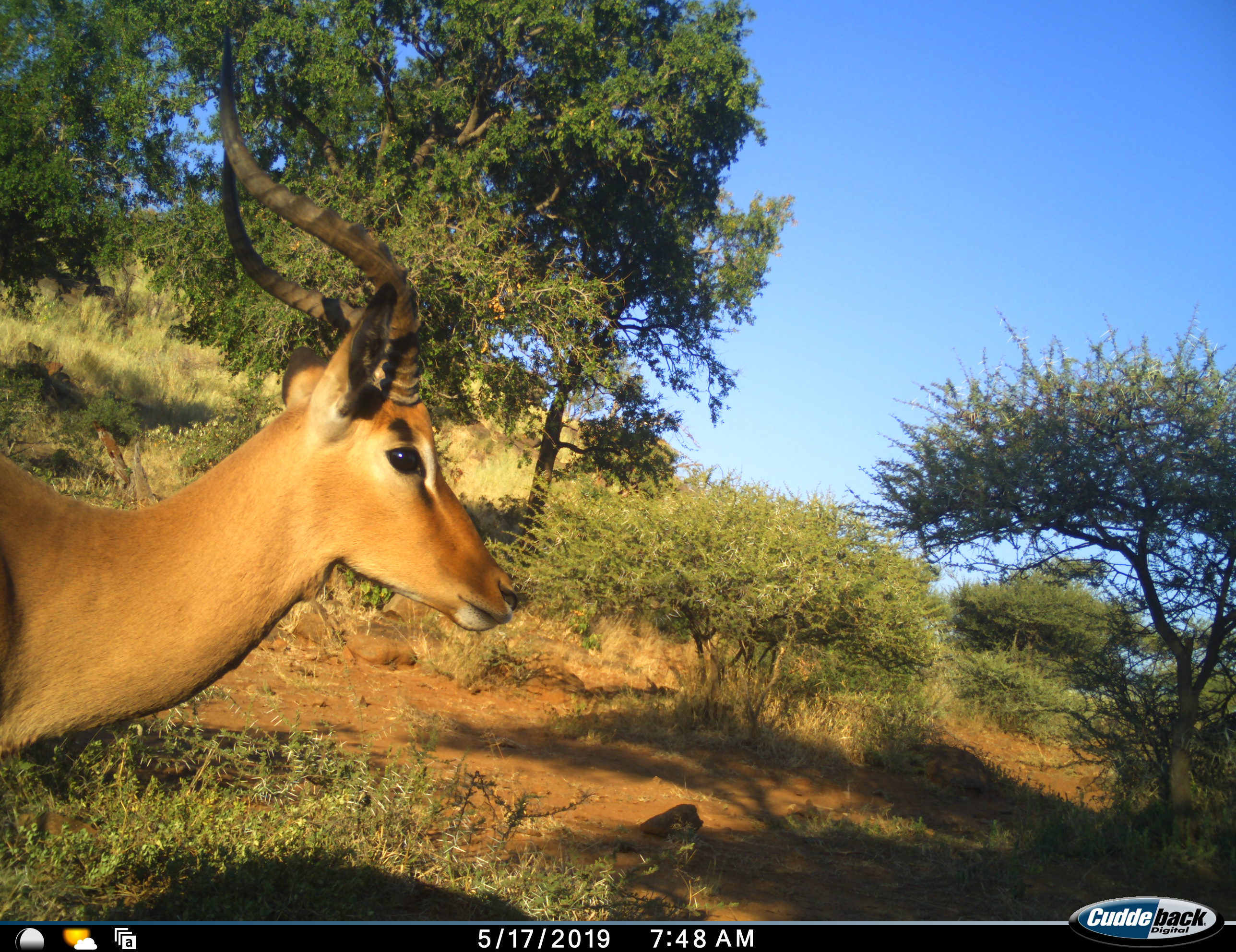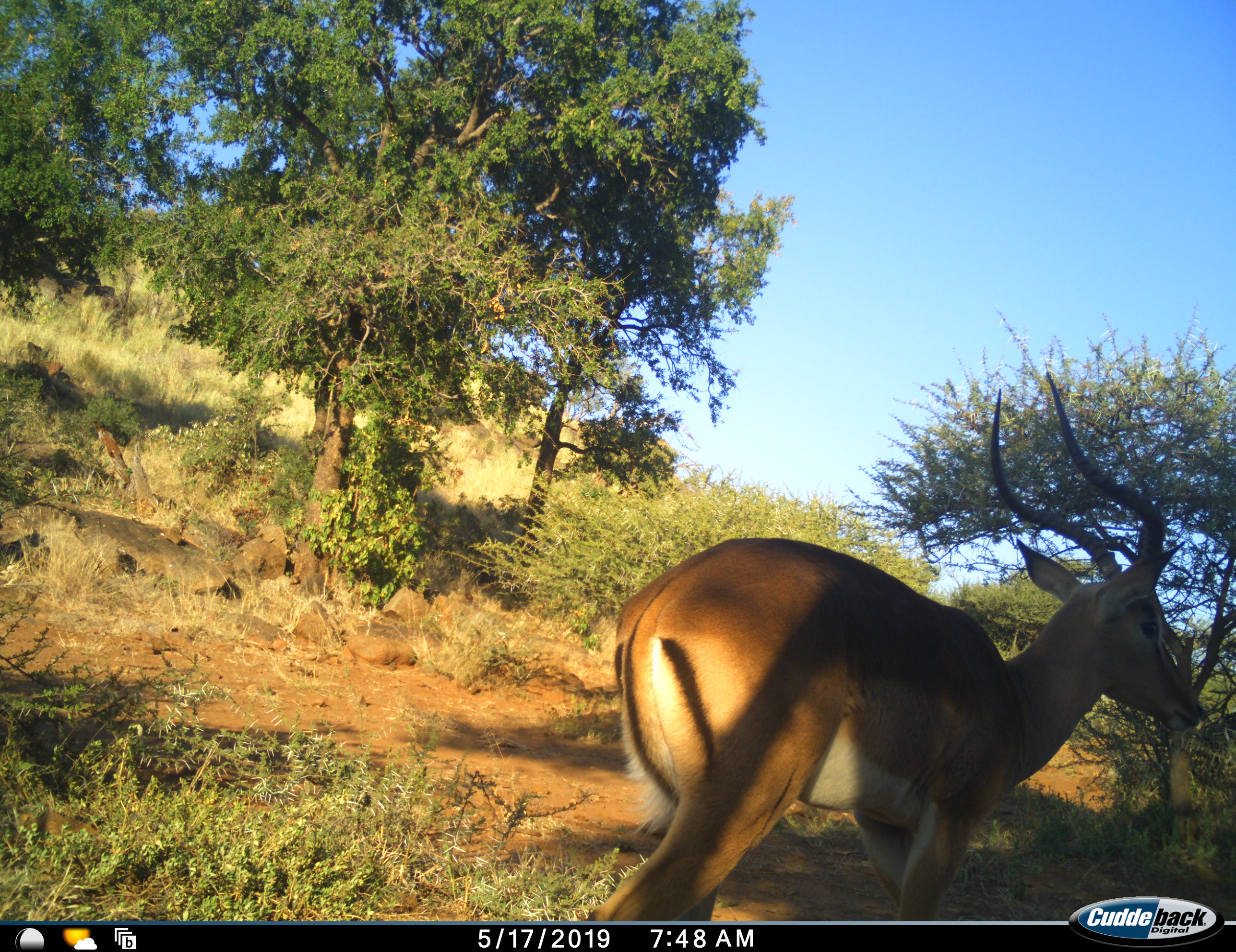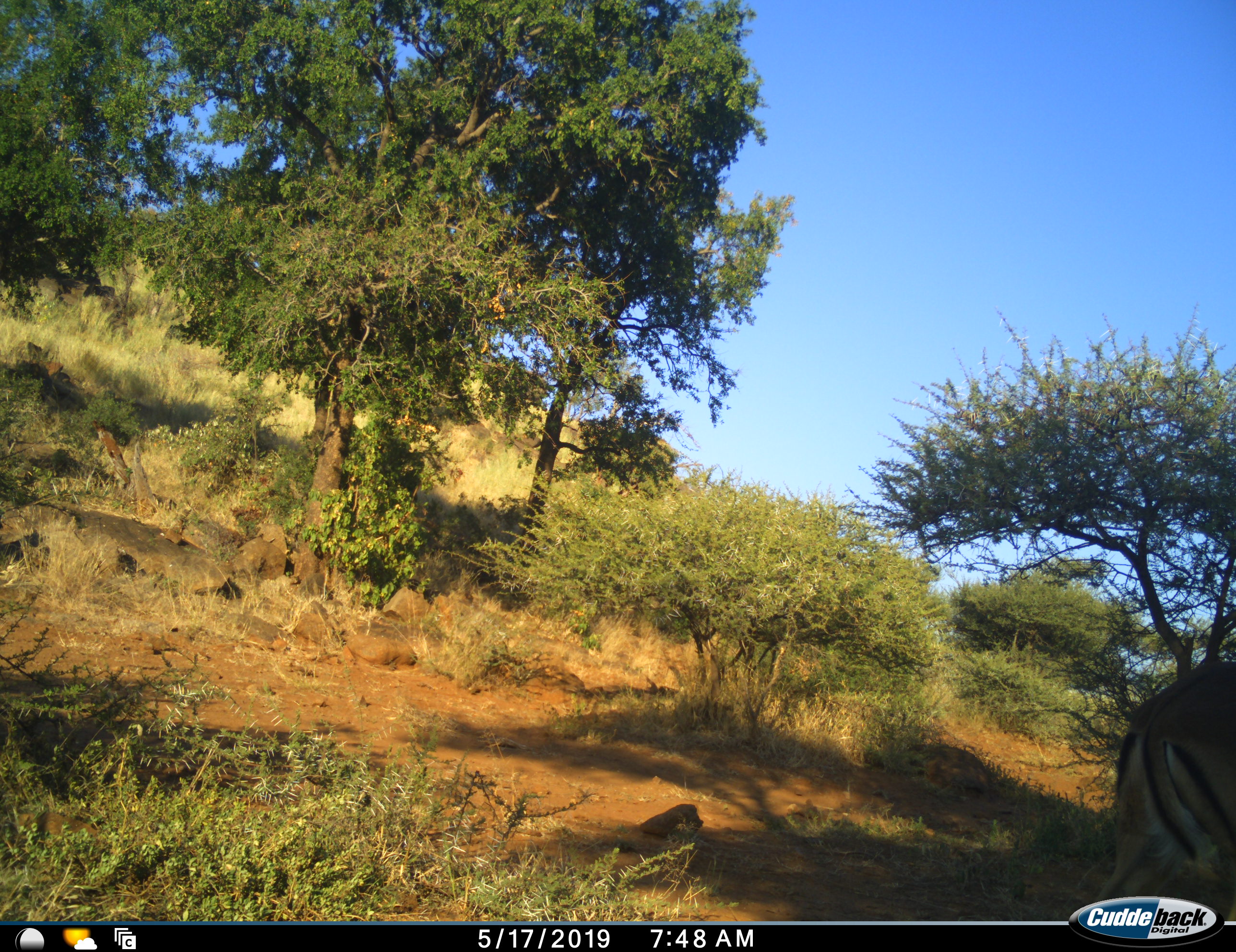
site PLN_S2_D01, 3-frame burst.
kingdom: Animalia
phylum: Chordata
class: Mammalia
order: Artiodactyla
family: Bovidae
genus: Aepyceros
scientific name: Aepyceros melampus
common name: impala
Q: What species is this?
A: Impala (Aepyceros melampus).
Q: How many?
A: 1.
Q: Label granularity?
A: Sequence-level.